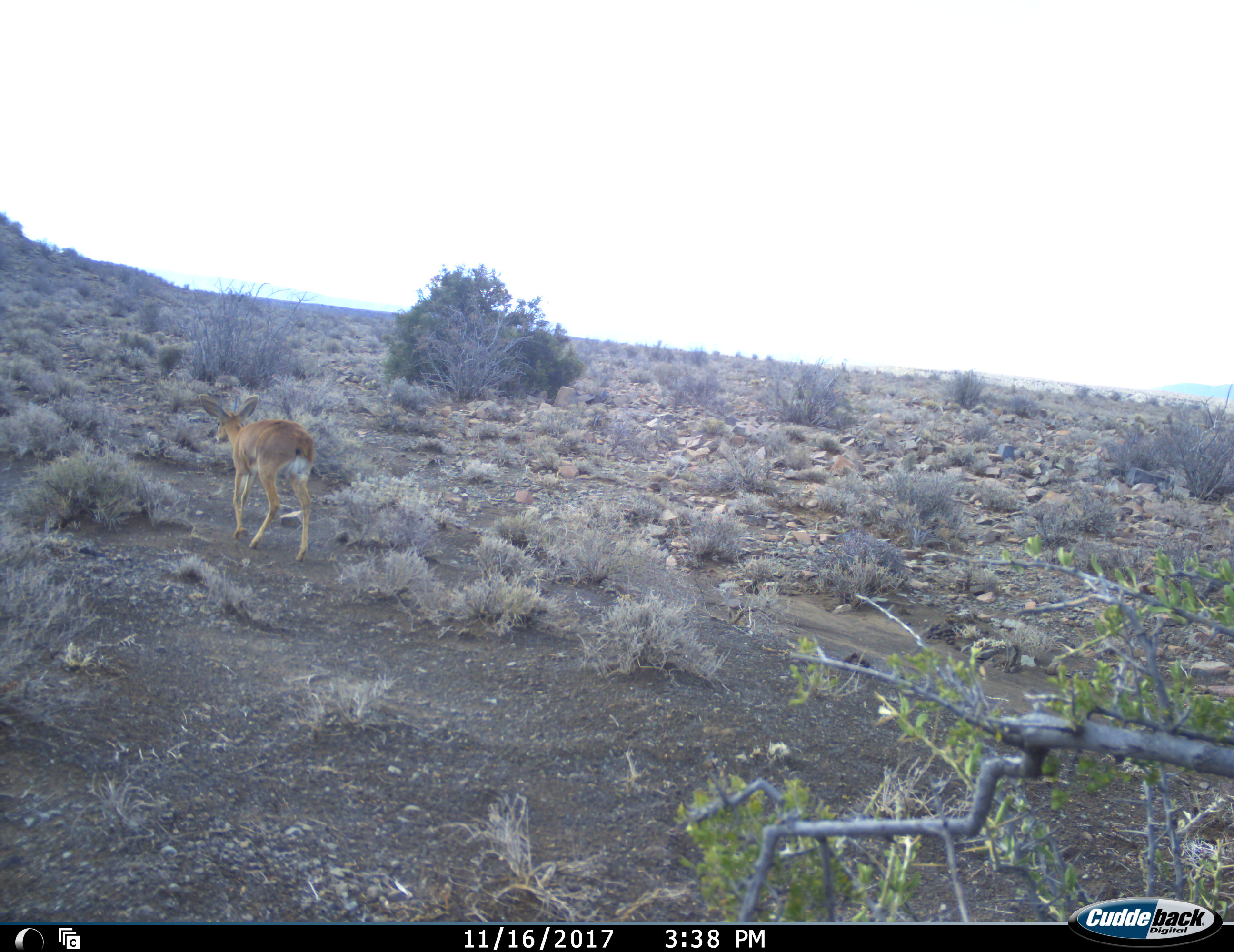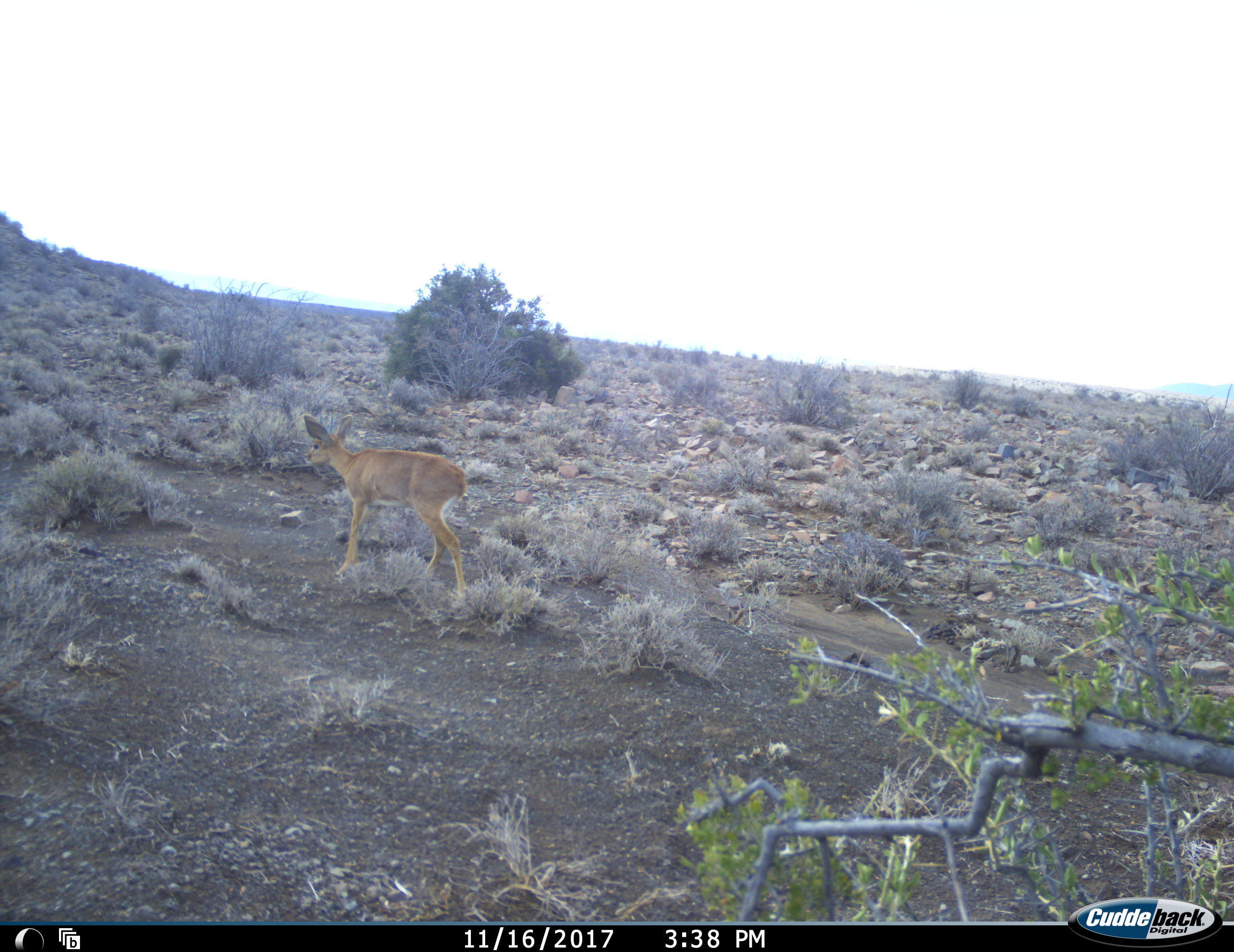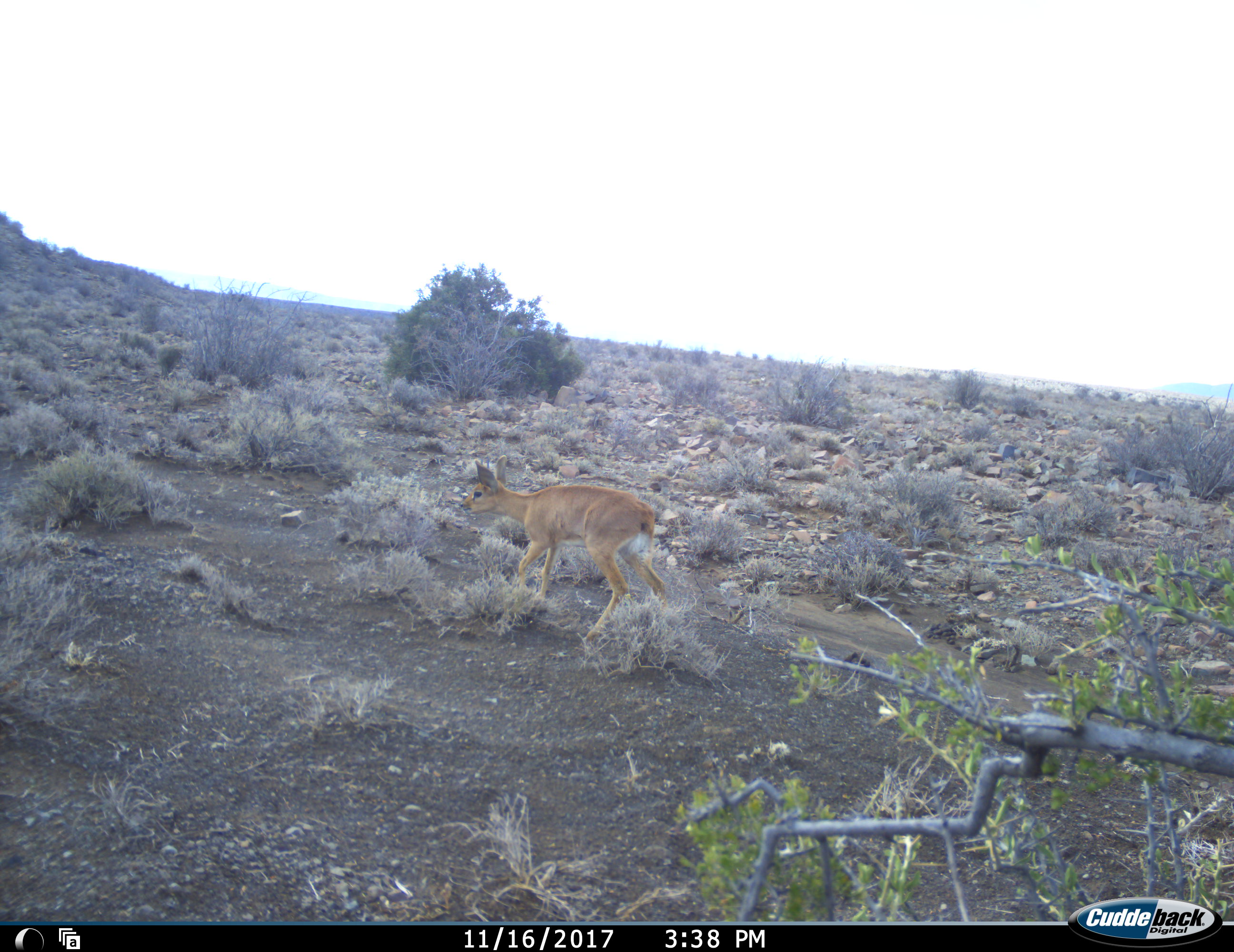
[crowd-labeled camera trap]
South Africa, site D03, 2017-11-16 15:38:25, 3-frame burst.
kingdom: Animalia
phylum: Chordata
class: Mammalia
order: Artiodactyla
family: Bovidae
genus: Raphicerus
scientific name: Raphicerus campestris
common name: steenbok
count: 1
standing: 0%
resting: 0%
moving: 100%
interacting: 0%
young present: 0%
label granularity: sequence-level